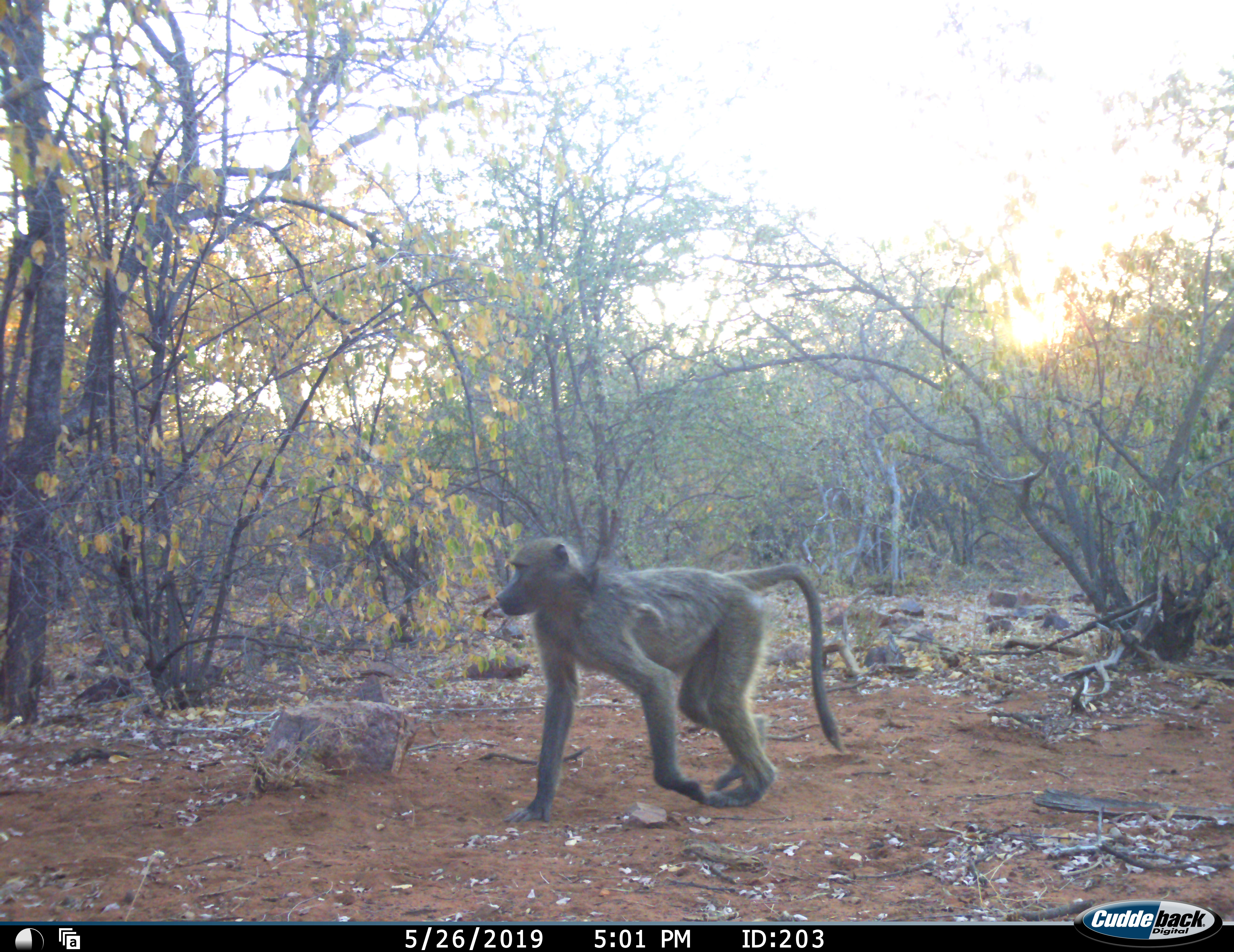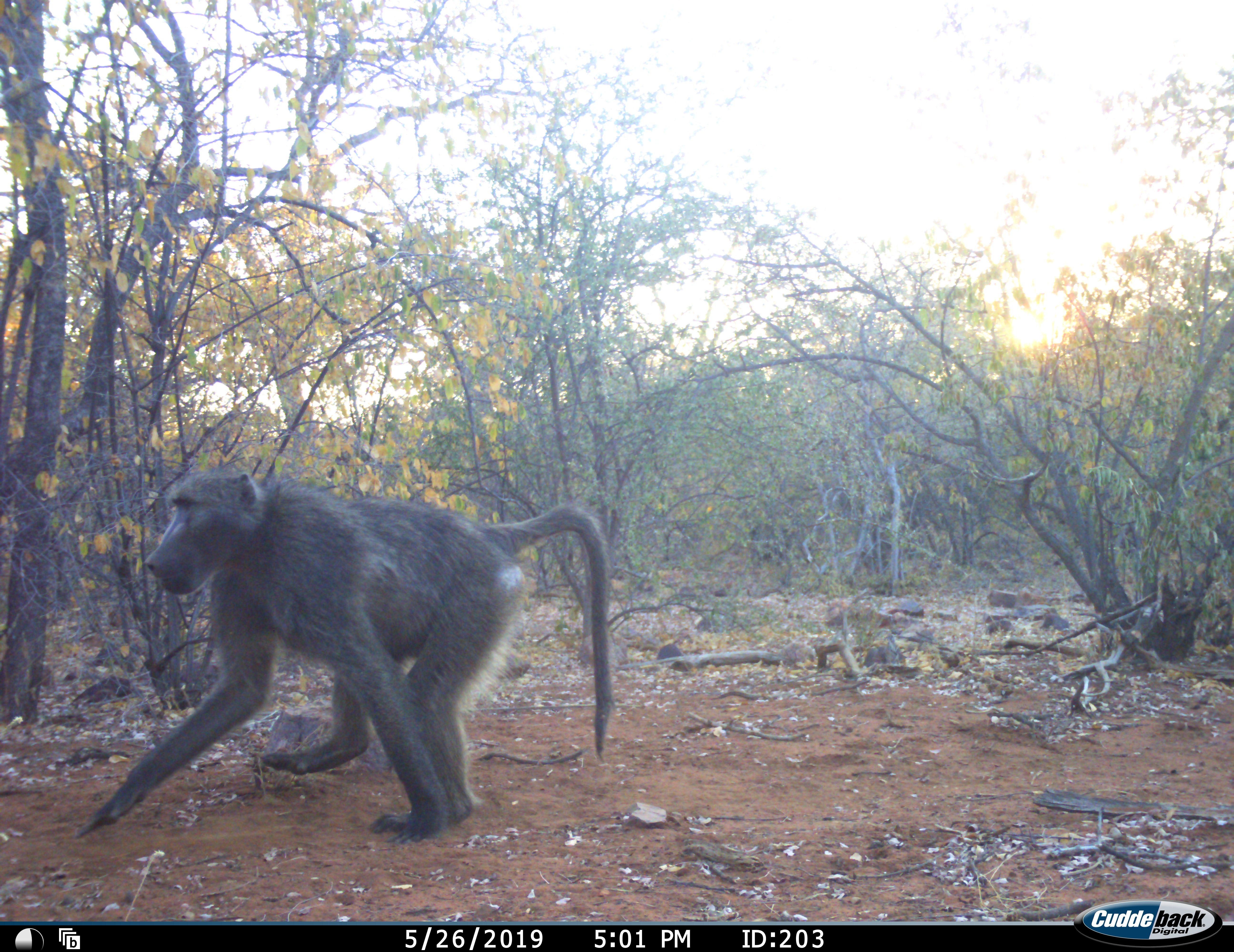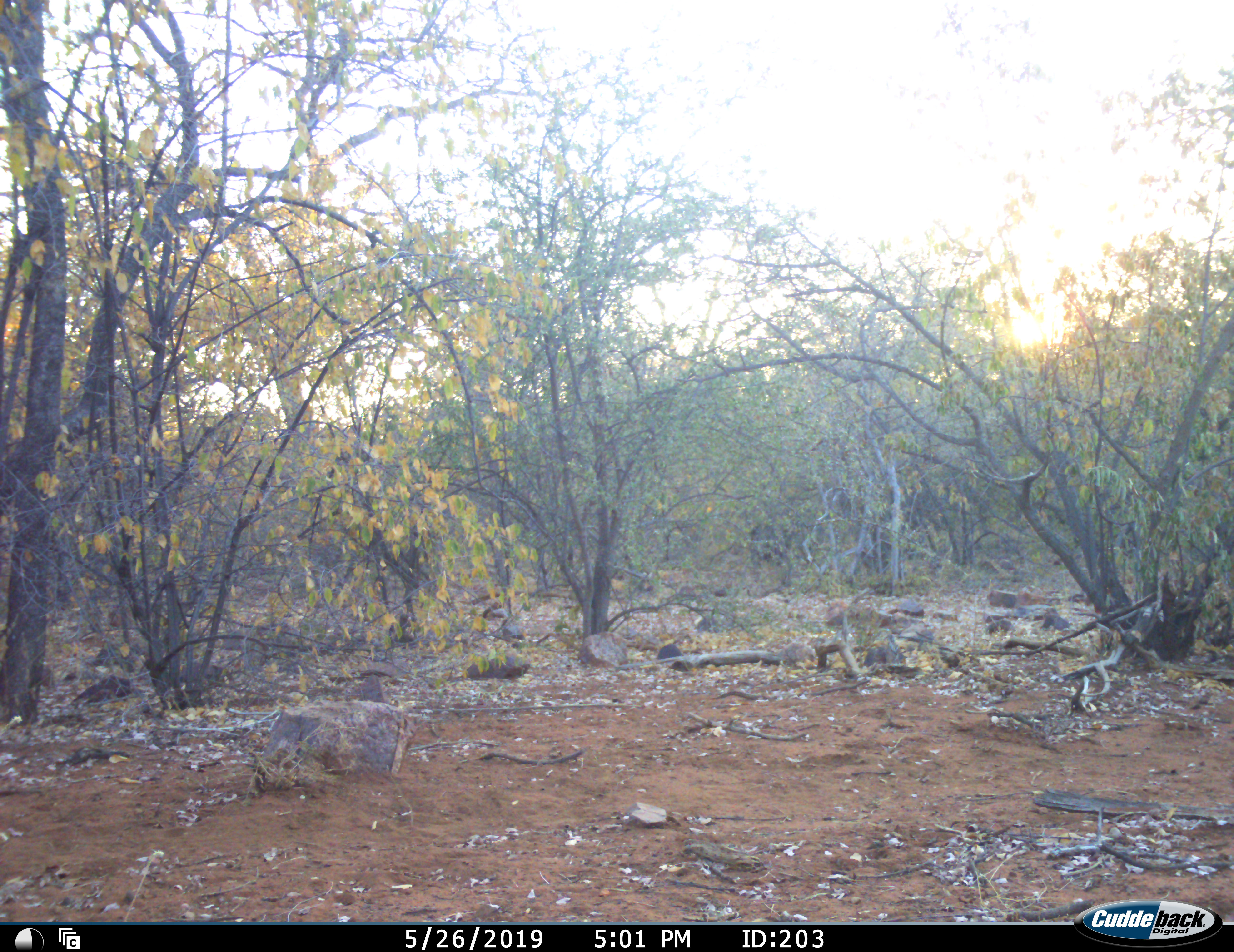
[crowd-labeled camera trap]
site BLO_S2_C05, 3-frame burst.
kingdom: Animalia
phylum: Chordata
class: Mammalia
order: Primates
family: Cercopithecidae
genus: Papio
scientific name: Papio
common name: baboon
Baboon (Papio), count 1. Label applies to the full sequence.